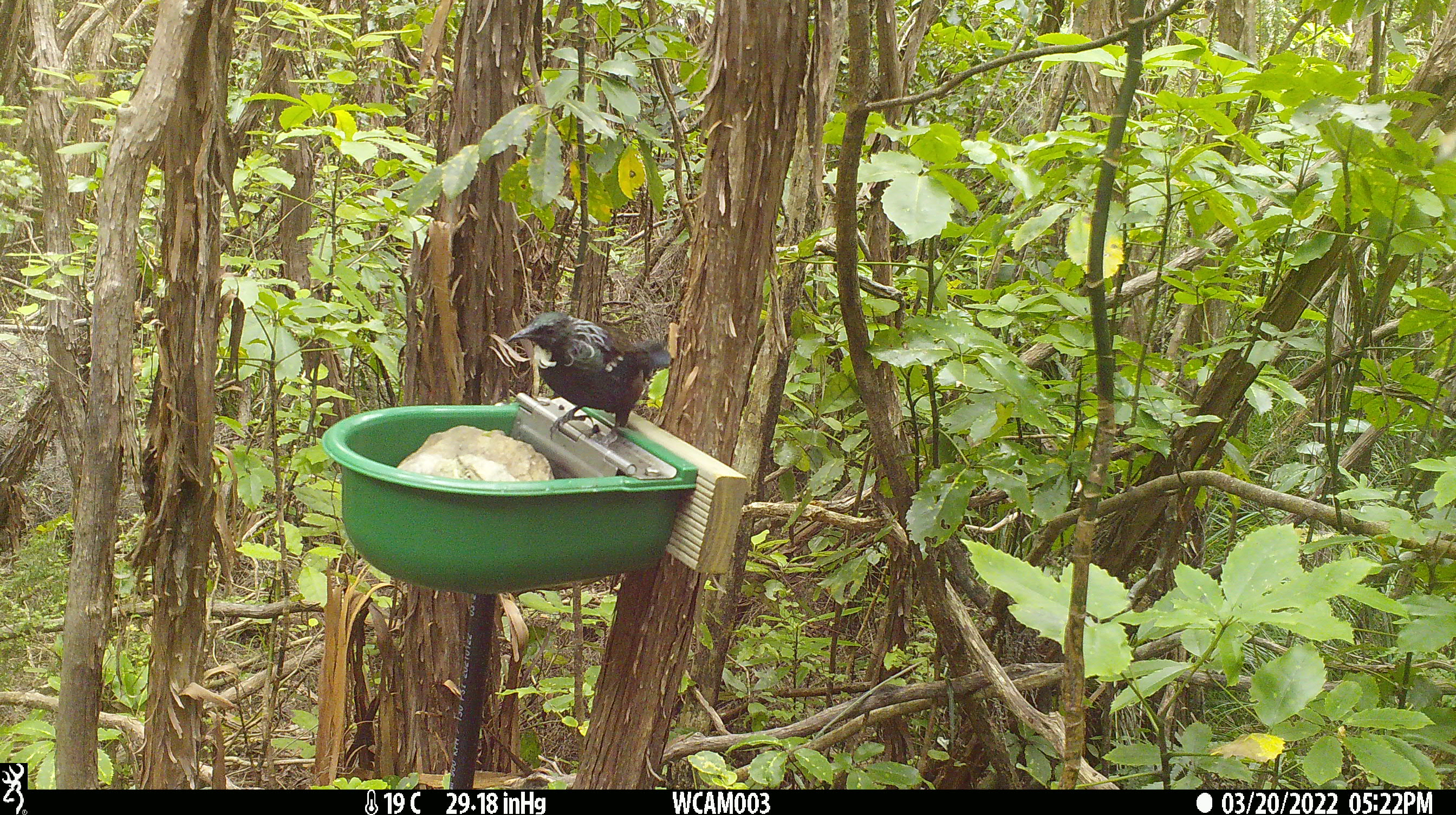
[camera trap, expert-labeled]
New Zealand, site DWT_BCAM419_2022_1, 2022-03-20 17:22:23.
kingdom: Animalia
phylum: Chordata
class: Aves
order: Passeriformes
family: Meliphagidae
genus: Prosthemadera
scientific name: Prosthemadera novaeseelandiae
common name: tui